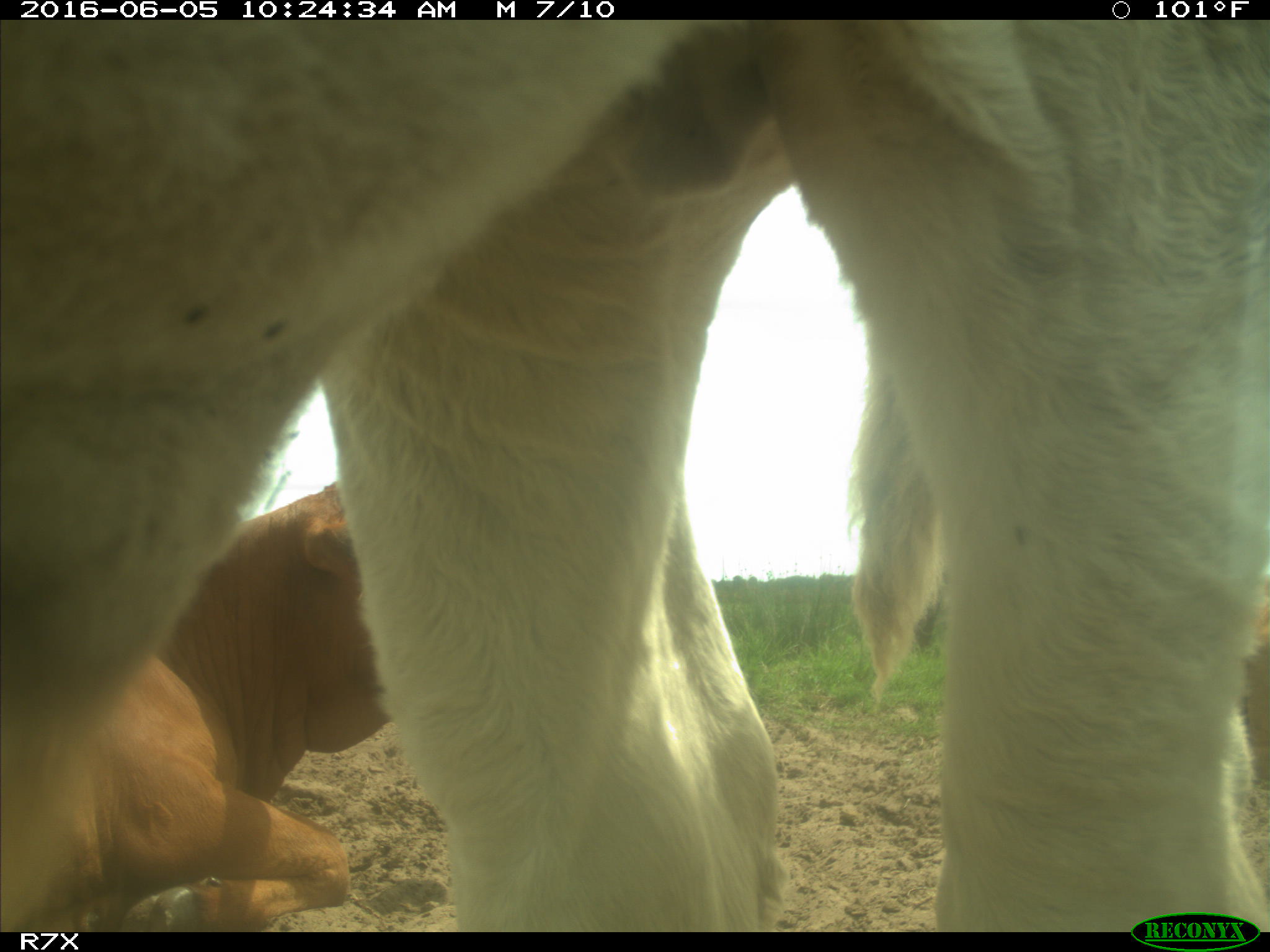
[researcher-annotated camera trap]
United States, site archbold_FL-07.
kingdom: Animalia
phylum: Chordata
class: Mammalia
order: Artiodactyla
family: Bovidae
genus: Bos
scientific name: Bos taurus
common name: domestic cow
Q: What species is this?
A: Bos taurus (domestic cow).